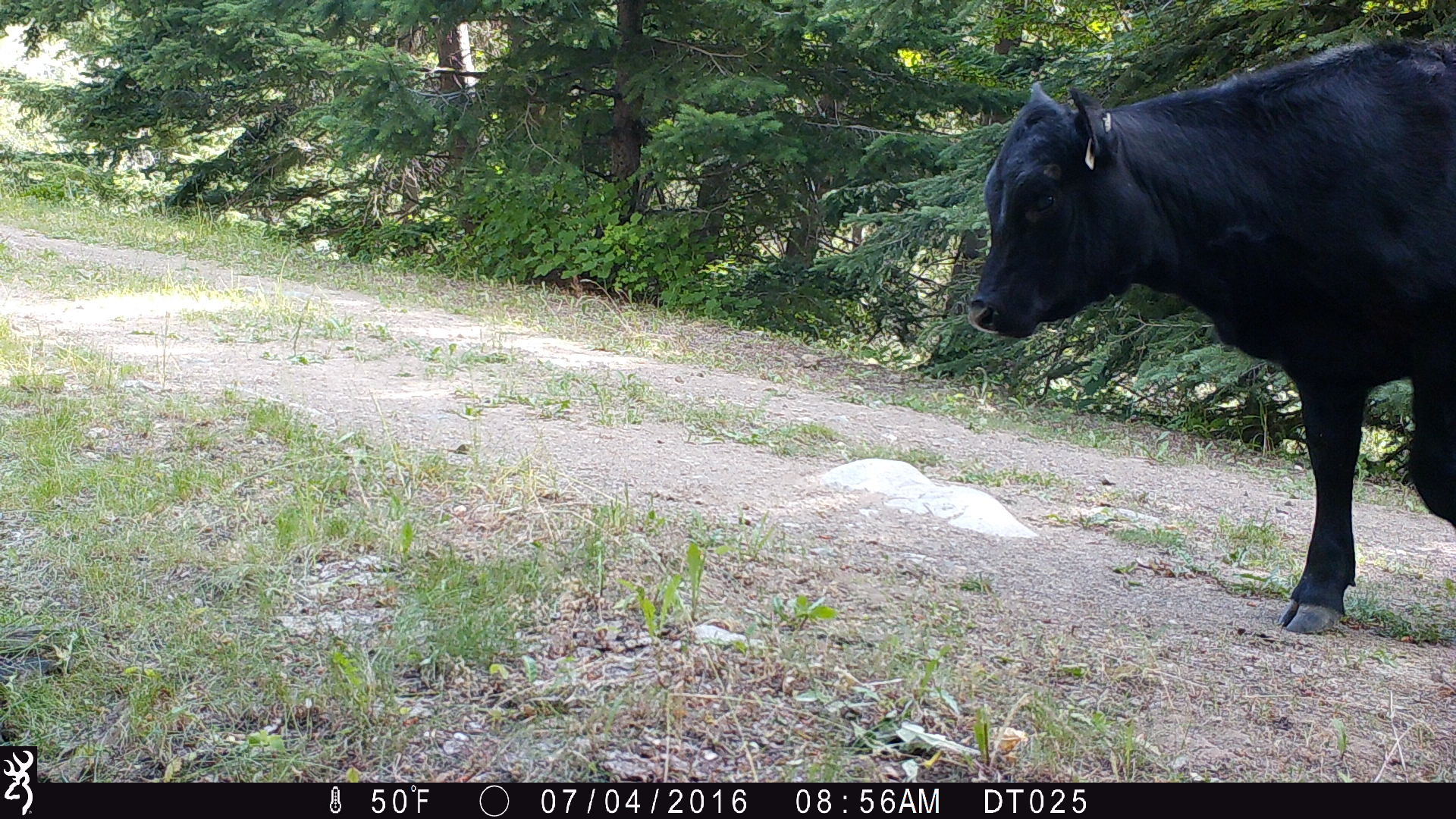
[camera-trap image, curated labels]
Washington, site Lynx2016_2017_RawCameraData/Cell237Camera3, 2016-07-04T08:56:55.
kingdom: Animalia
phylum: Chordata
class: Mammalia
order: Artiodactyla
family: Bovidae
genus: Bos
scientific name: Bos taurus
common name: domestic cattle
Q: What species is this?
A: Domestic cattle (Bos taurus).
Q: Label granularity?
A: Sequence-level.